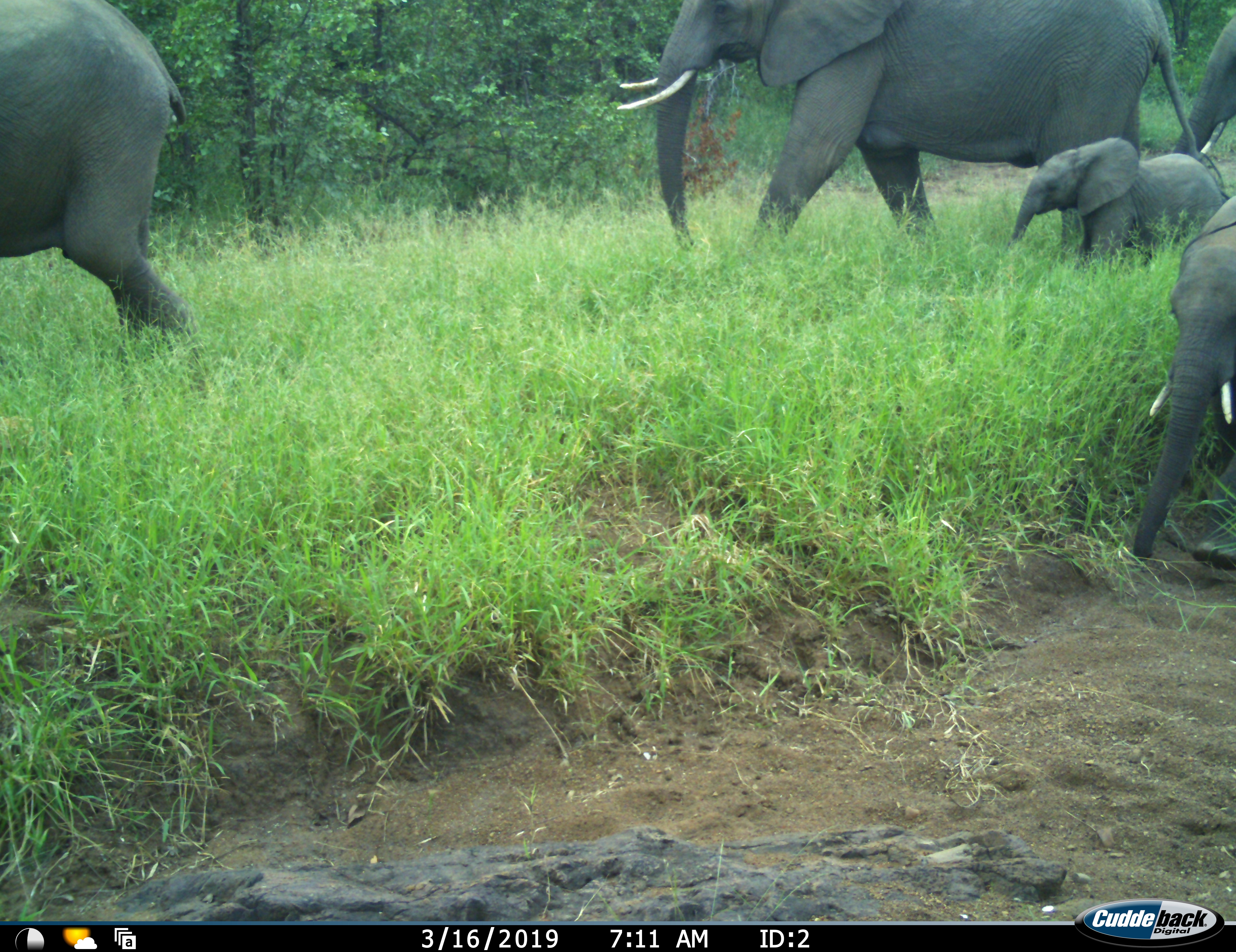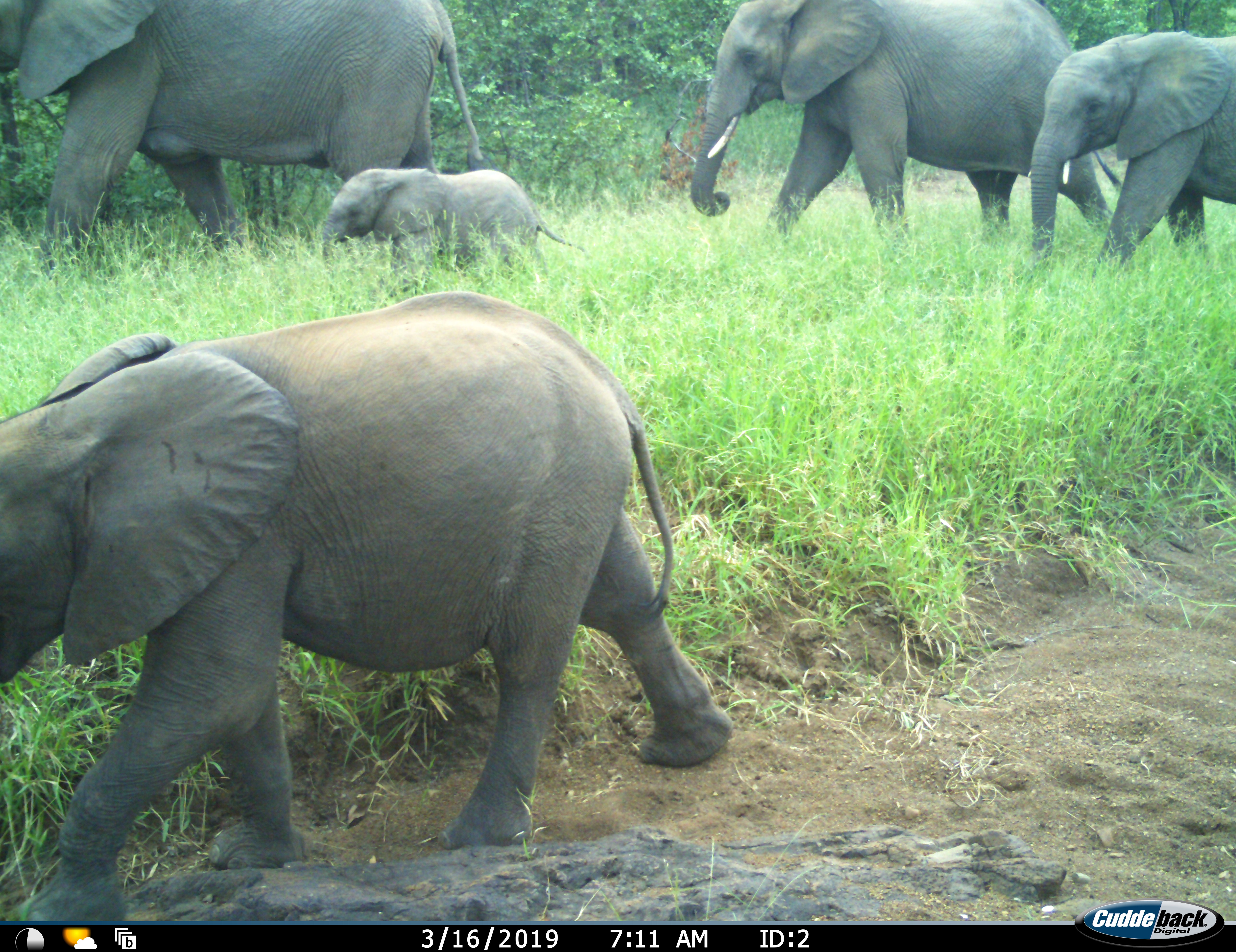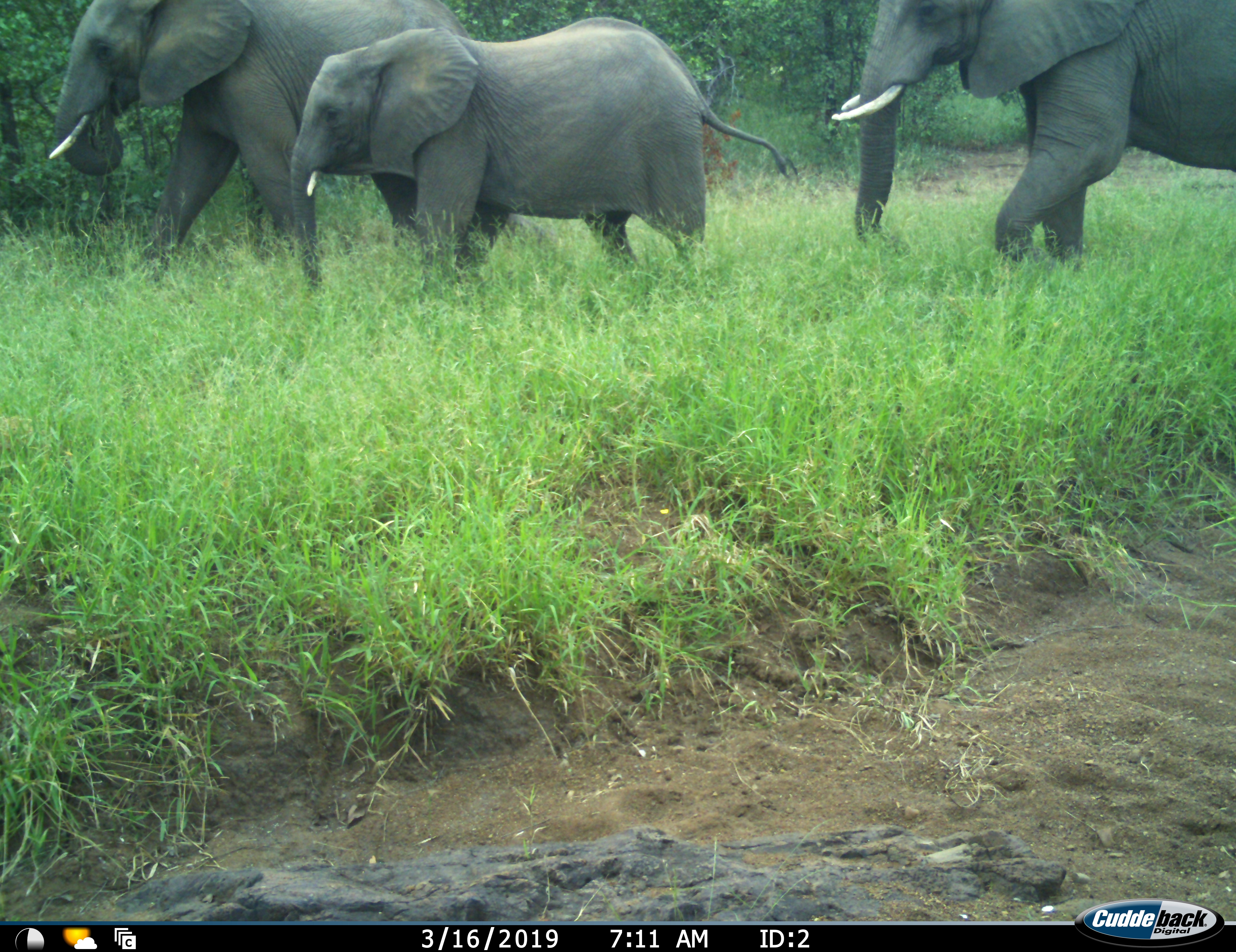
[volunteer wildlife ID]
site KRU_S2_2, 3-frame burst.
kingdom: Animalia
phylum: Chordata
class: Mammalia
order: Proboscidea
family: Elephantidae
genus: Loxodonta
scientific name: Loxodonta africana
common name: african bush elephant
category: elephant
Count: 5.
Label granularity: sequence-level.